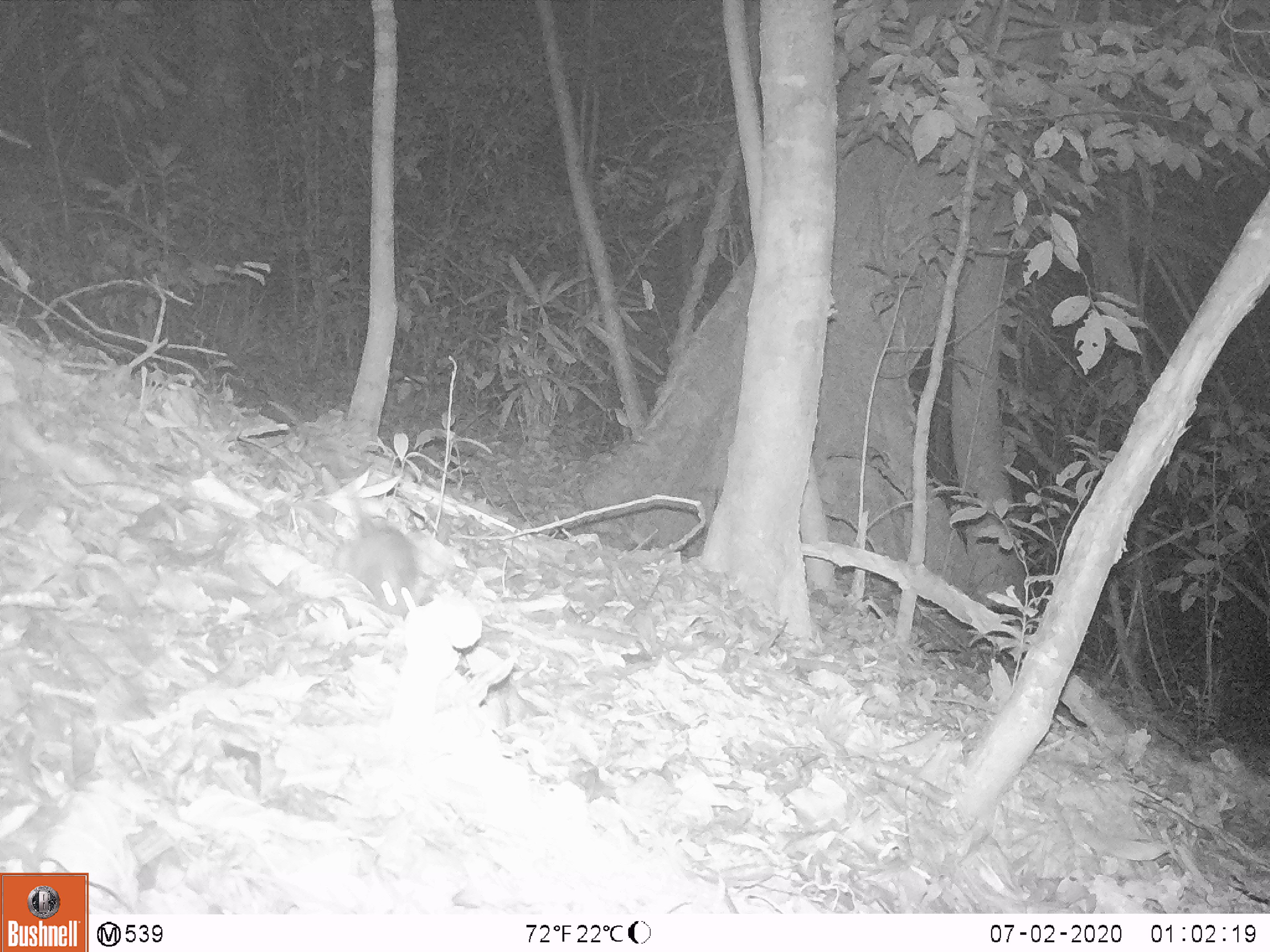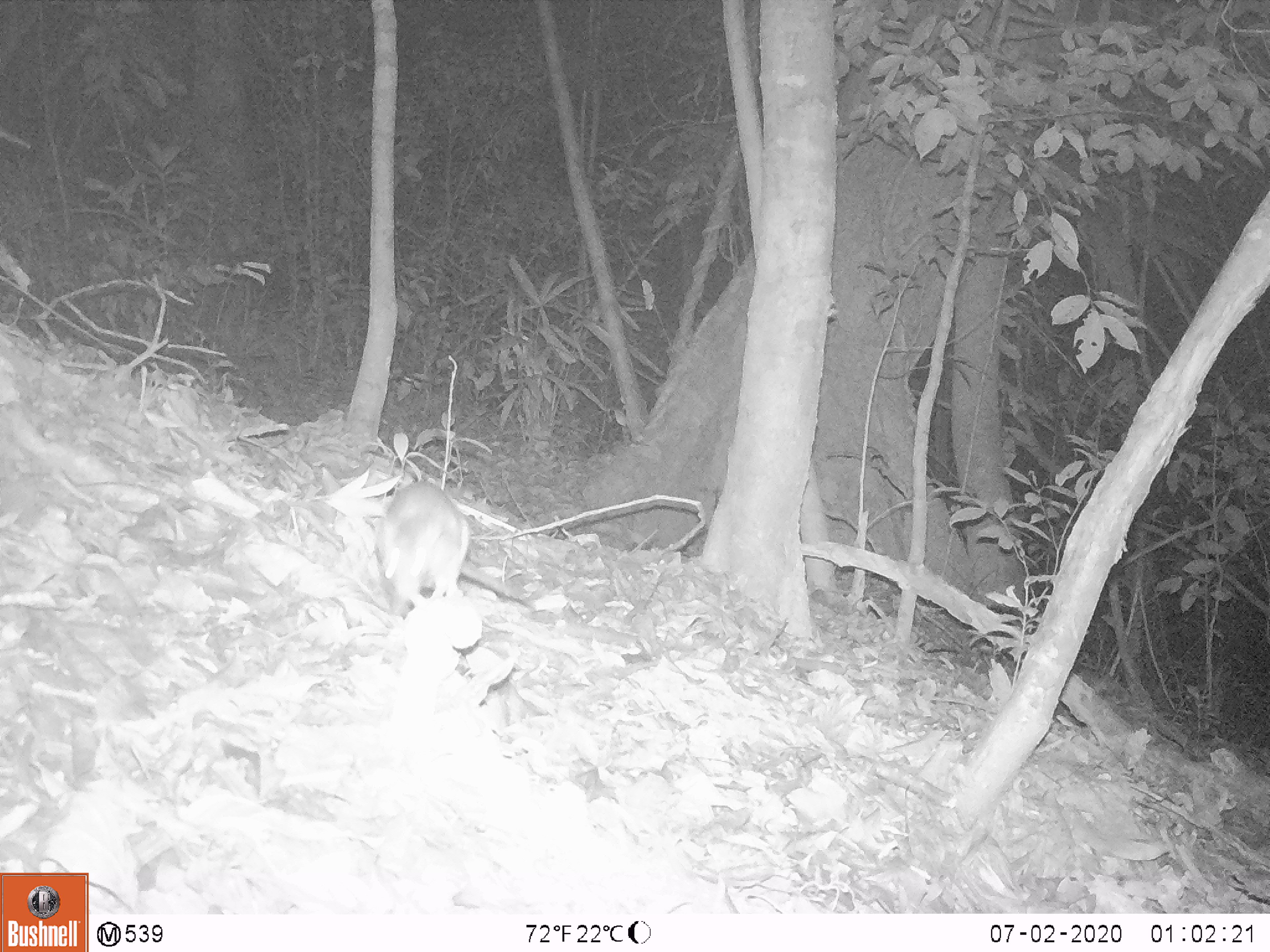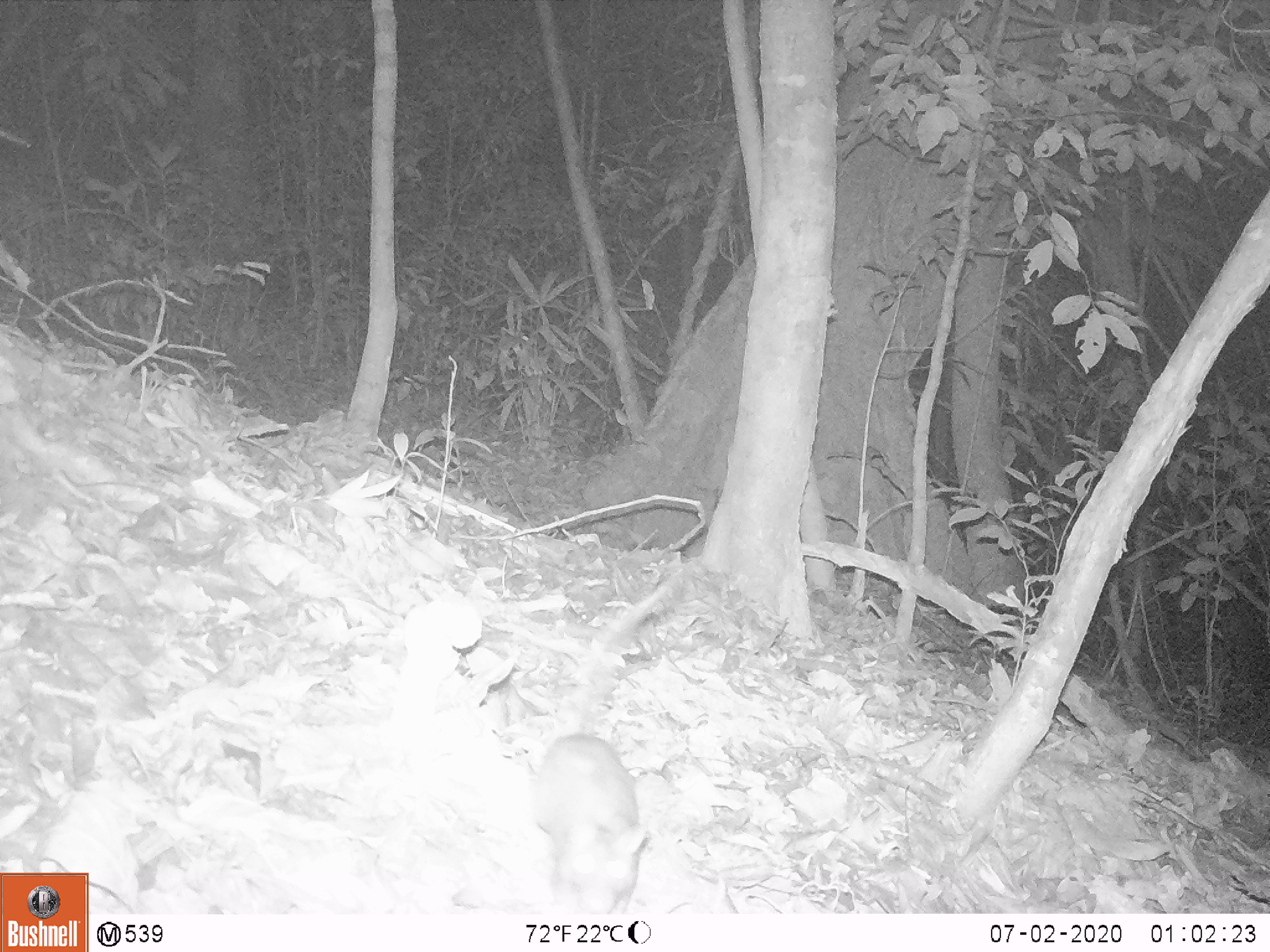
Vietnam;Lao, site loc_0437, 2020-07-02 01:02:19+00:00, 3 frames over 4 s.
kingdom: Animalia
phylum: Chordata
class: Mammalia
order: Rodentia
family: Muridae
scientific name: Muridae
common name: old-world mice and rats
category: unidentified murid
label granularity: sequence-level